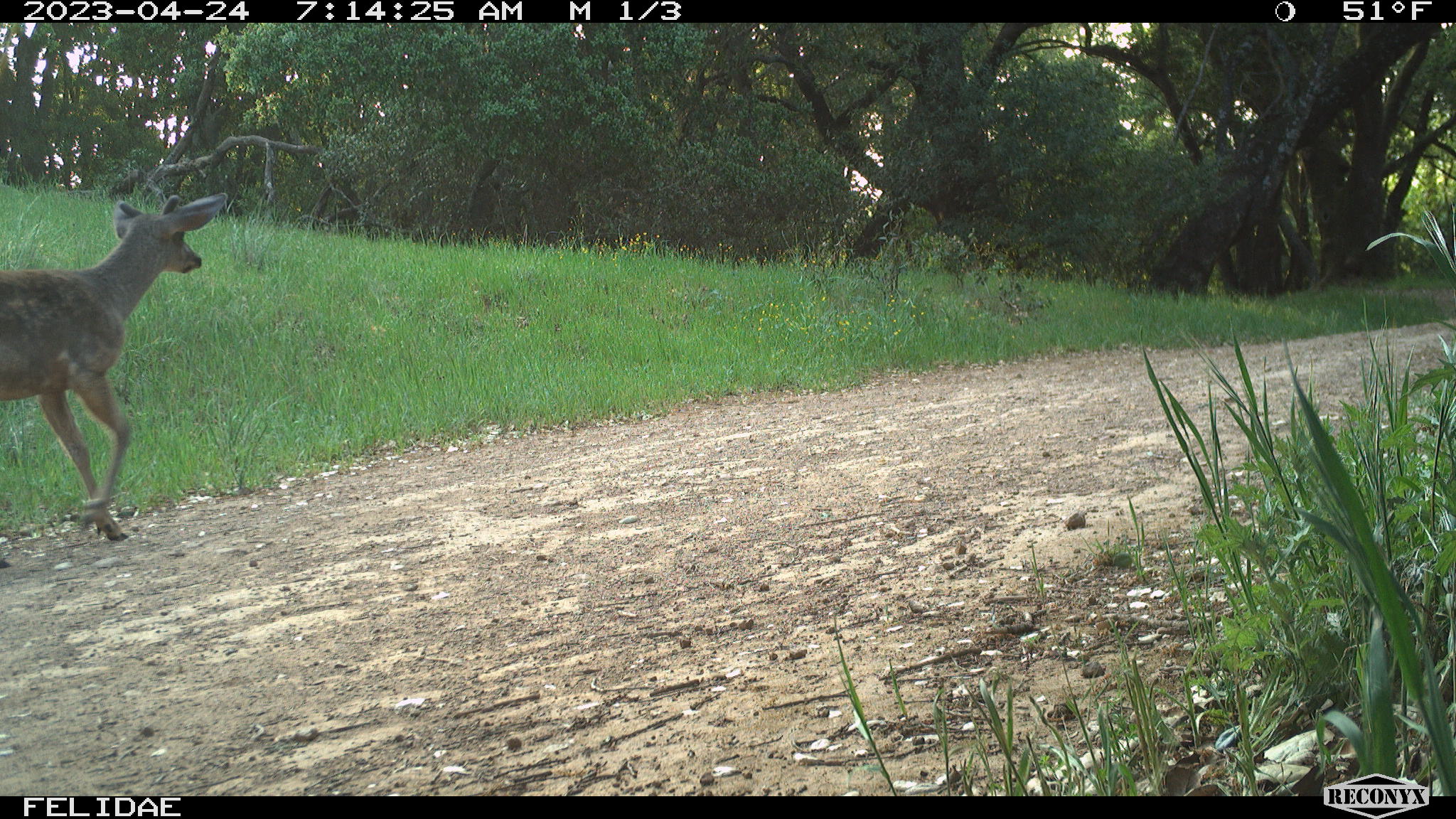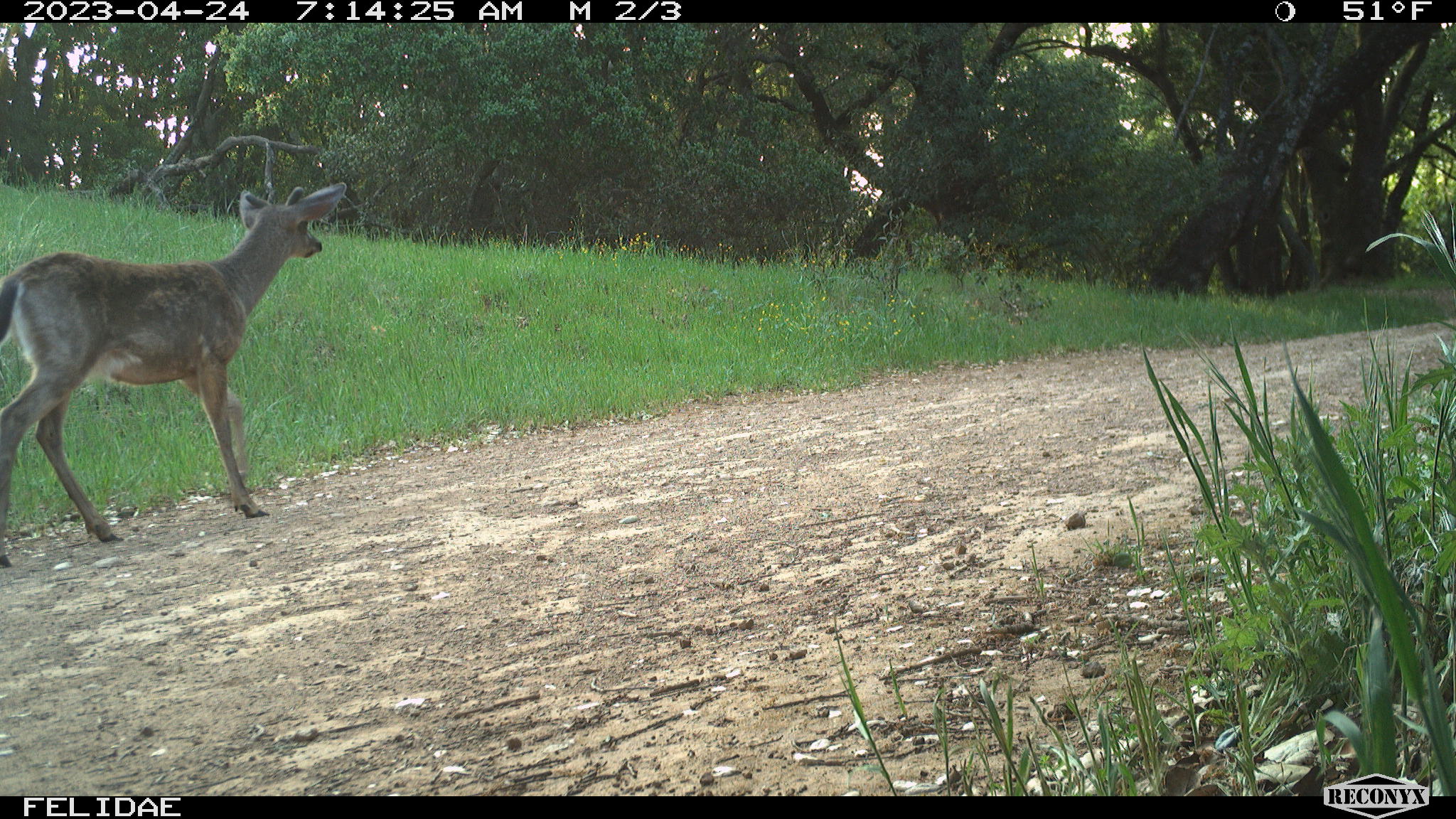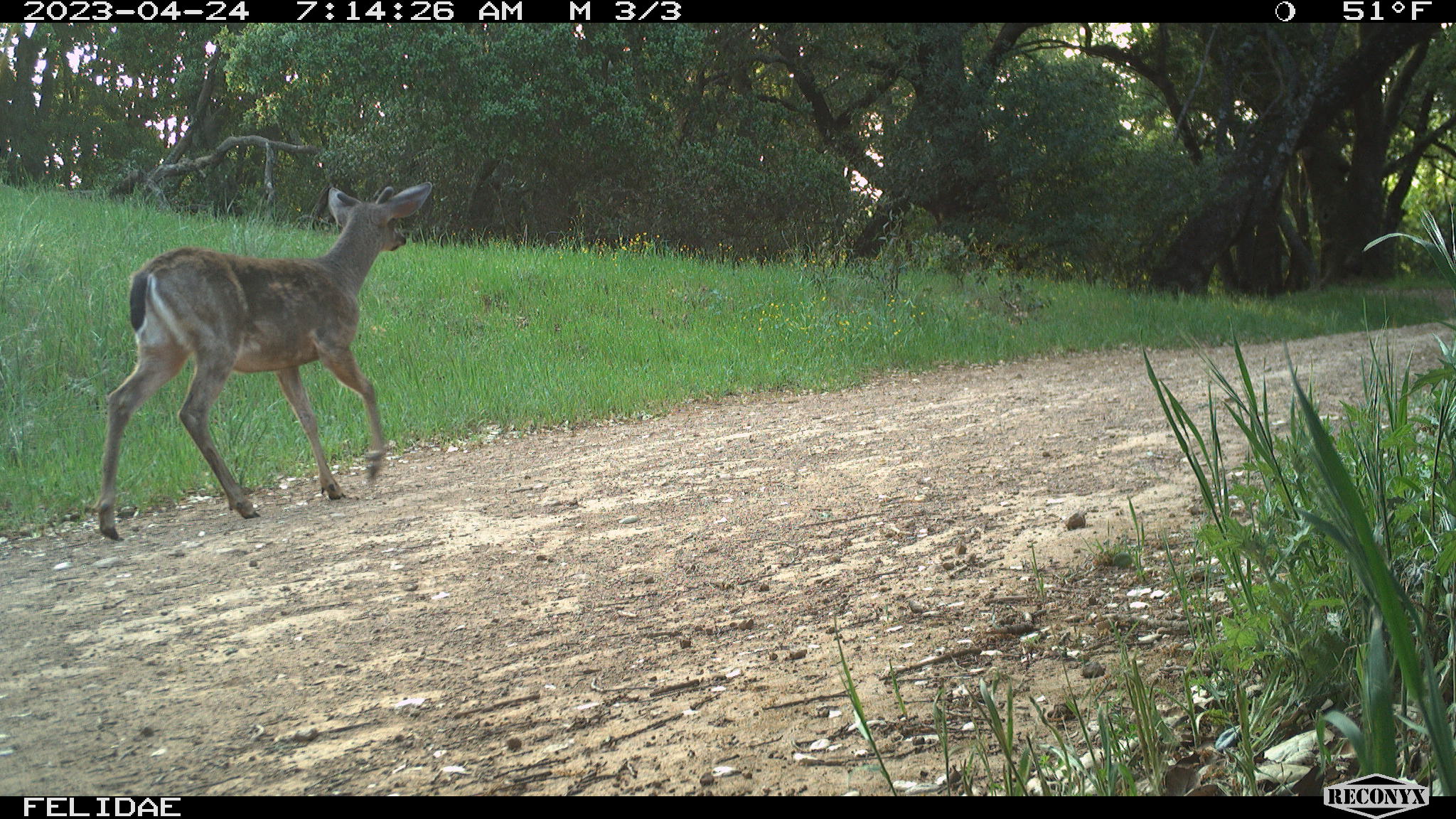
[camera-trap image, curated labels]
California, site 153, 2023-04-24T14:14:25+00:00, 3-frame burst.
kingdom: Animalia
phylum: Chordata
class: Mammalia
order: Artiodactyla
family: Cervidae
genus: Odocoileus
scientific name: Odocoileus hemionus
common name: mule deer